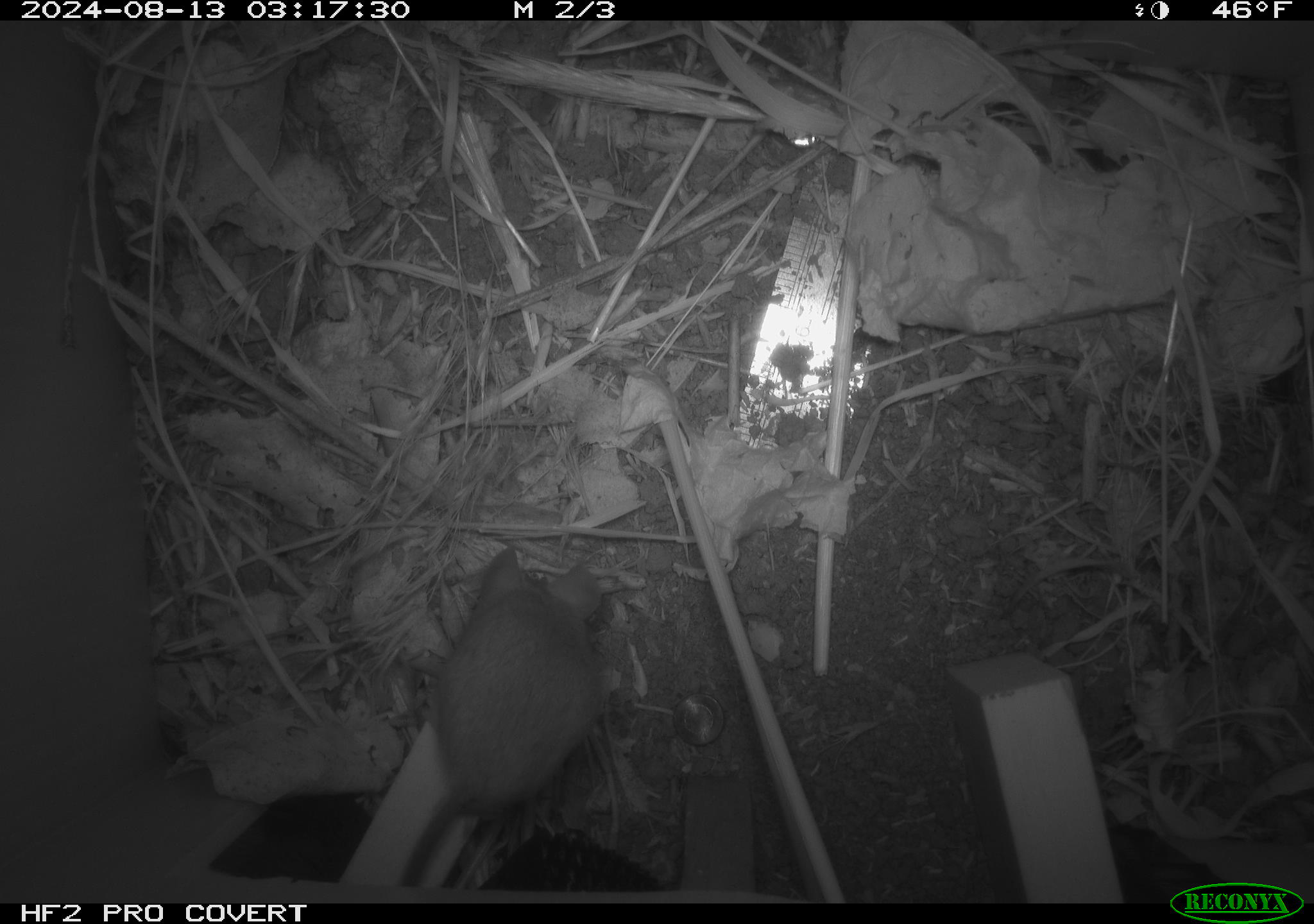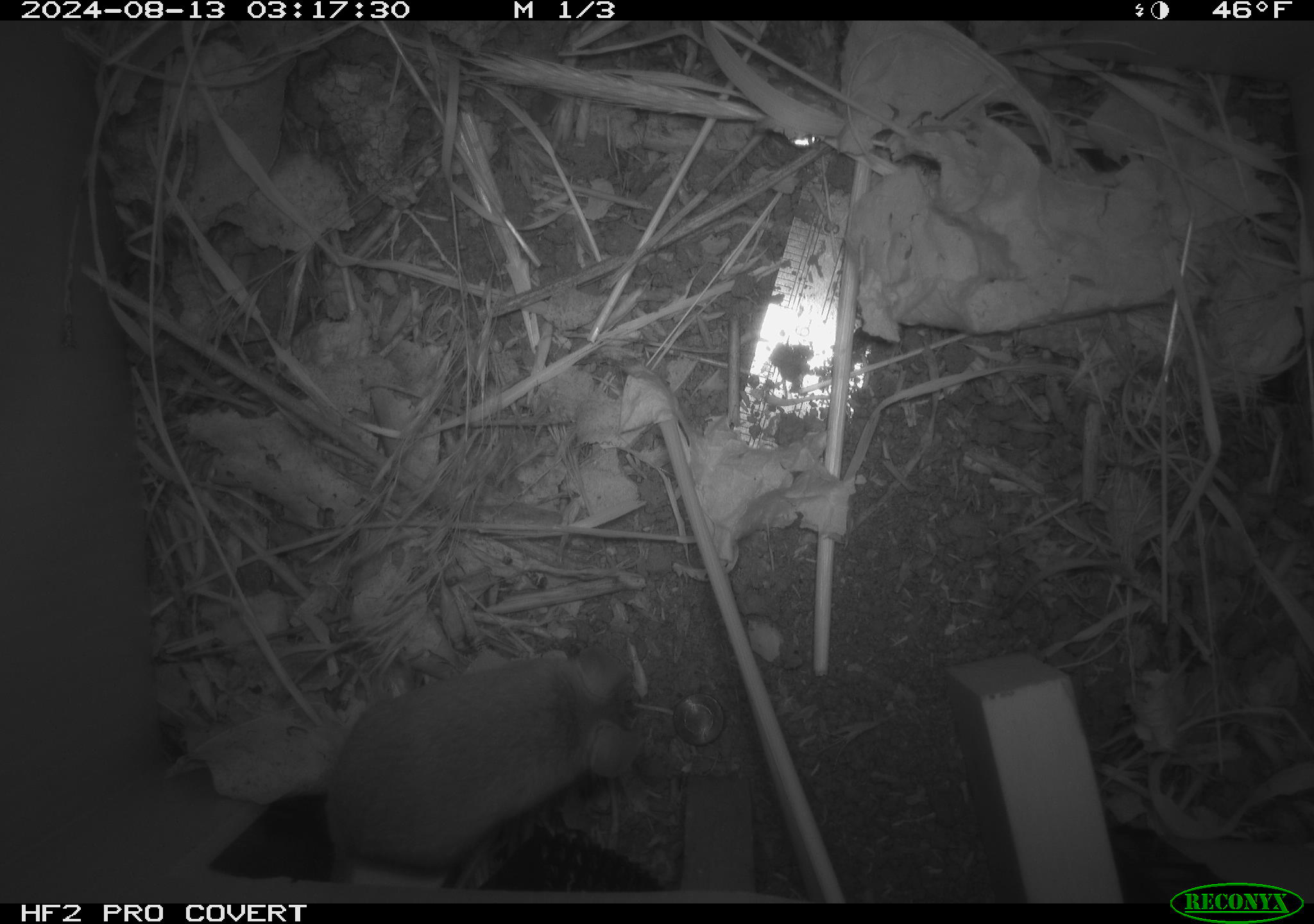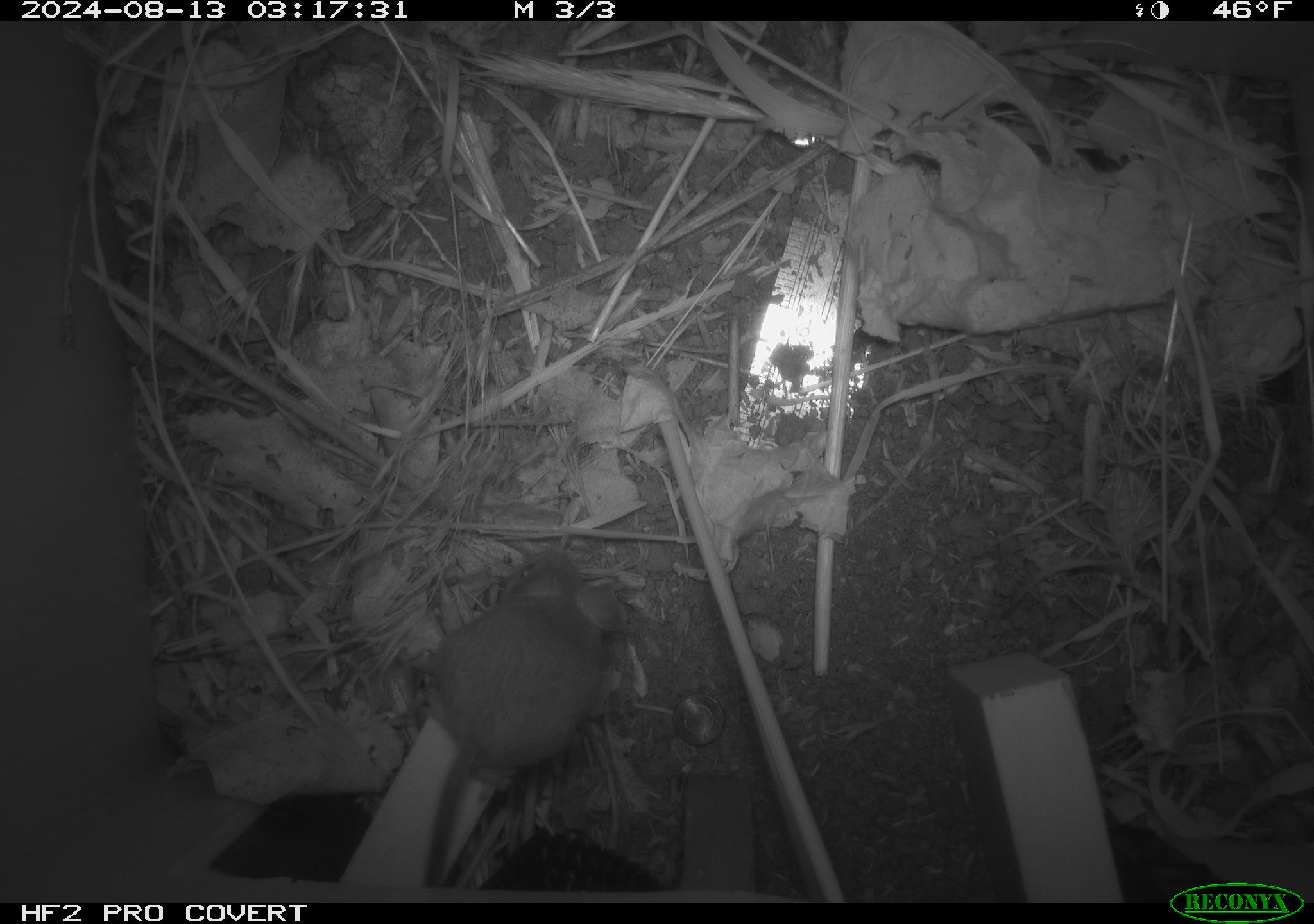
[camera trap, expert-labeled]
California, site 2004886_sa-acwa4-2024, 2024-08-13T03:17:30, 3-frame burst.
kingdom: Animalia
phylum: Chordata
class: Mammalia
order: Rodentia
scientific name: Rodentia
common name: mouse species